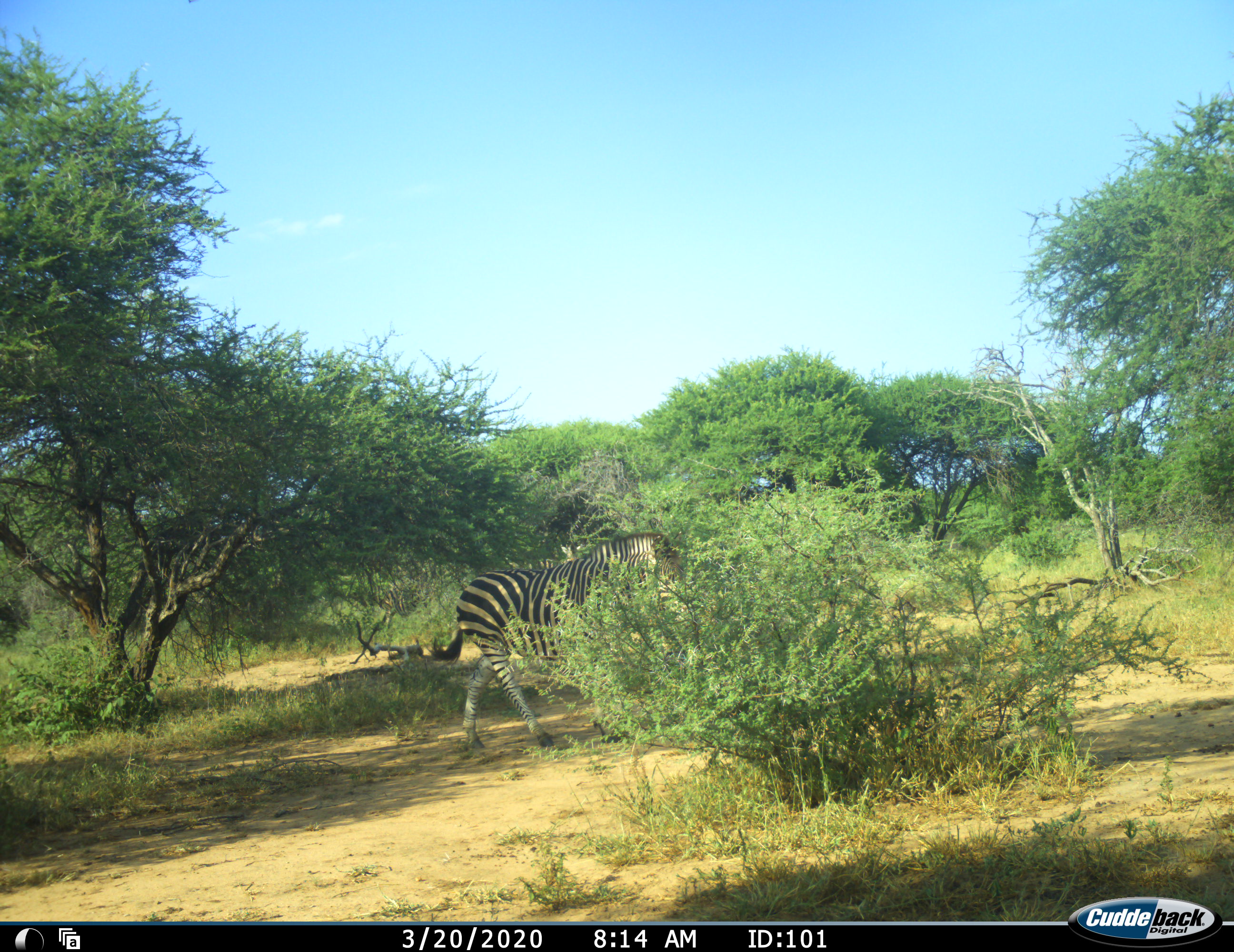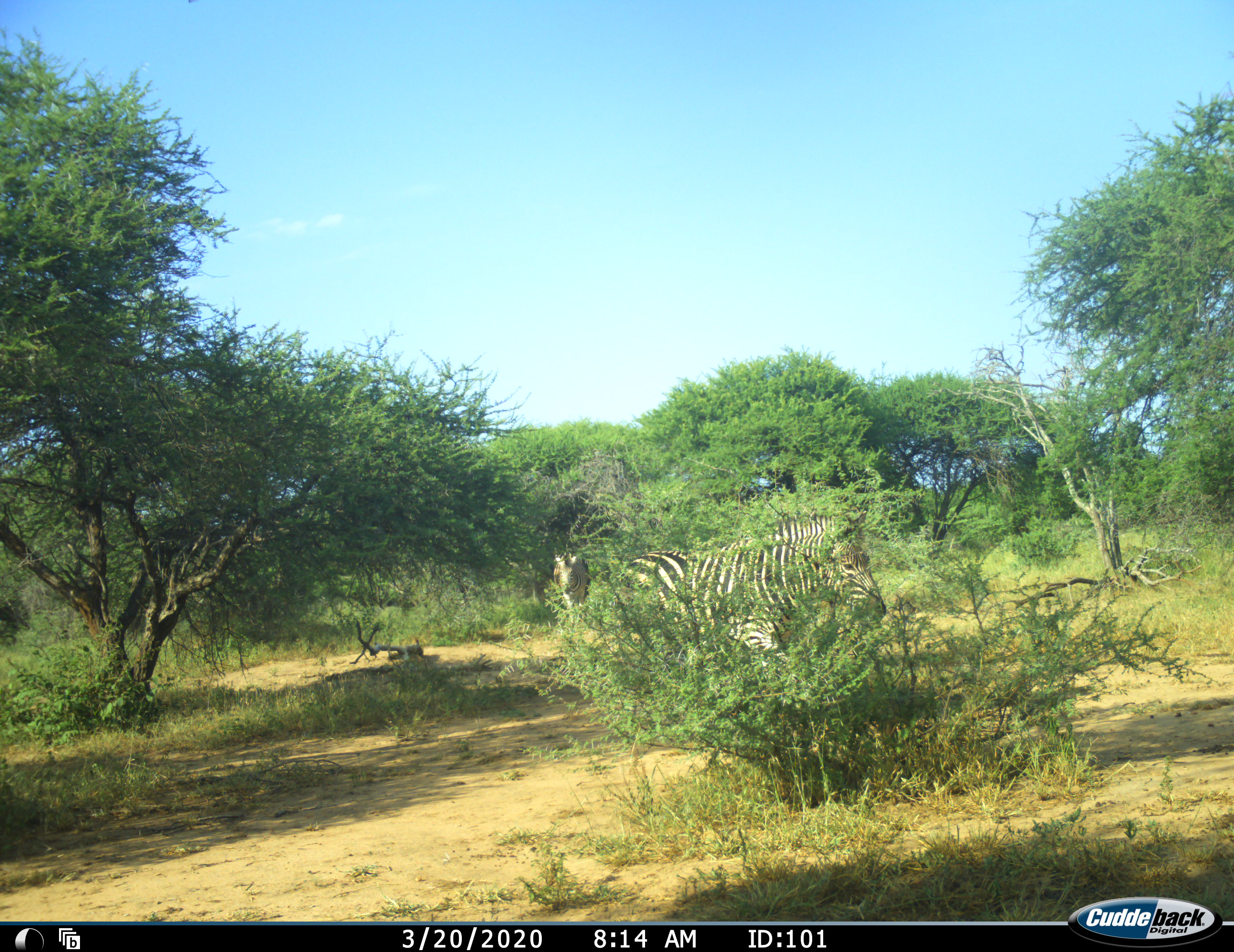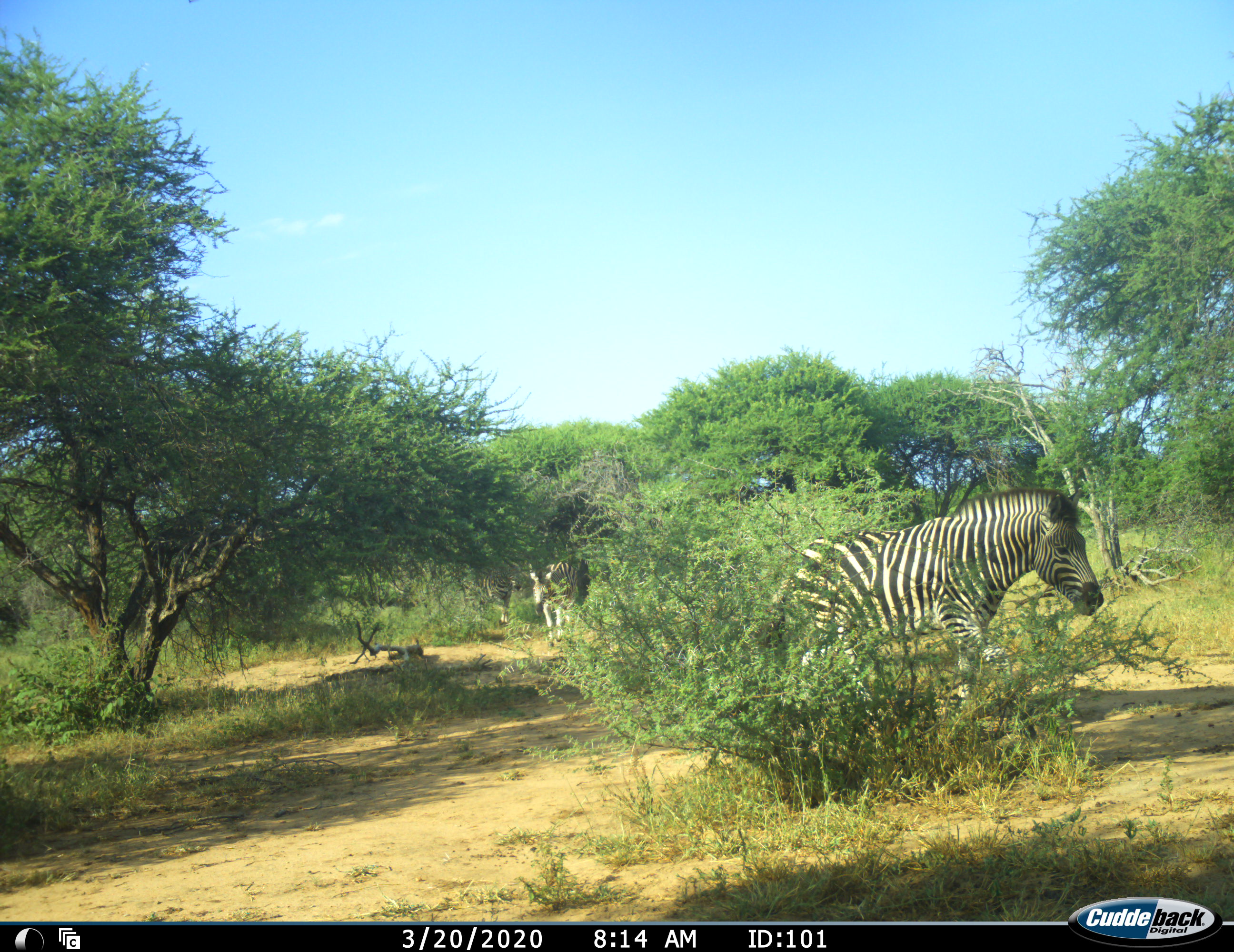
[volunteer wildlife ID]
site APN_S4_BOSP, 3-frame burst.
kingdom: Animalia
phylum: Chordata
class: Mammalia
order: Perissodactyla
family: Equidae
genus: Equus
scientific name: Equus quagga burchellii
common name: burchell's zebra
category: zebraburchells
Zebraburchells (burchell's zebra) (Equus quagga burchellii), count 3. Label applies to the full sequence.